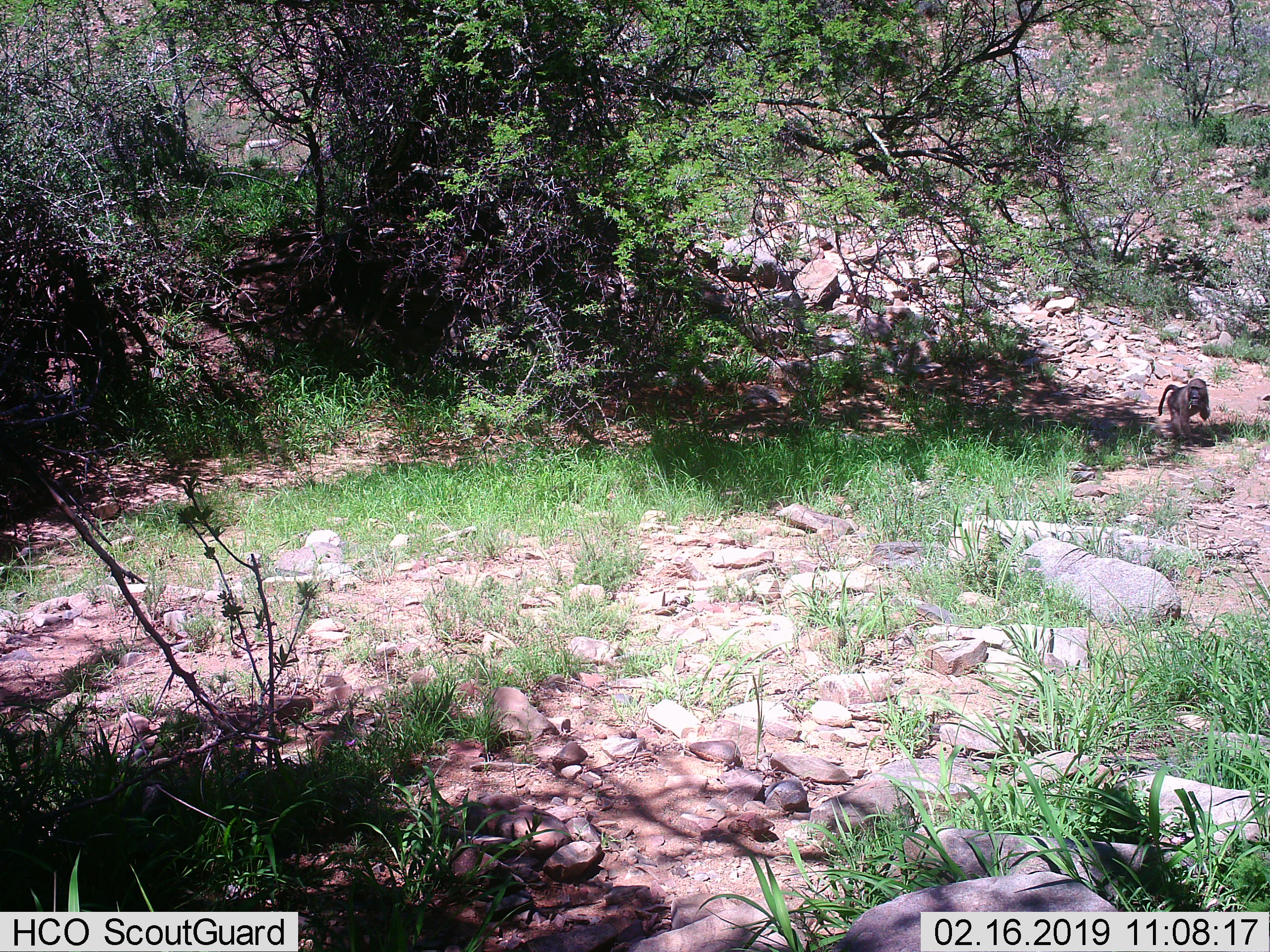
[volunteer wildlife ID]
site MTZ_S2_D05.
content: unidentified animal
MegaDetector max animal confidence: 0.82